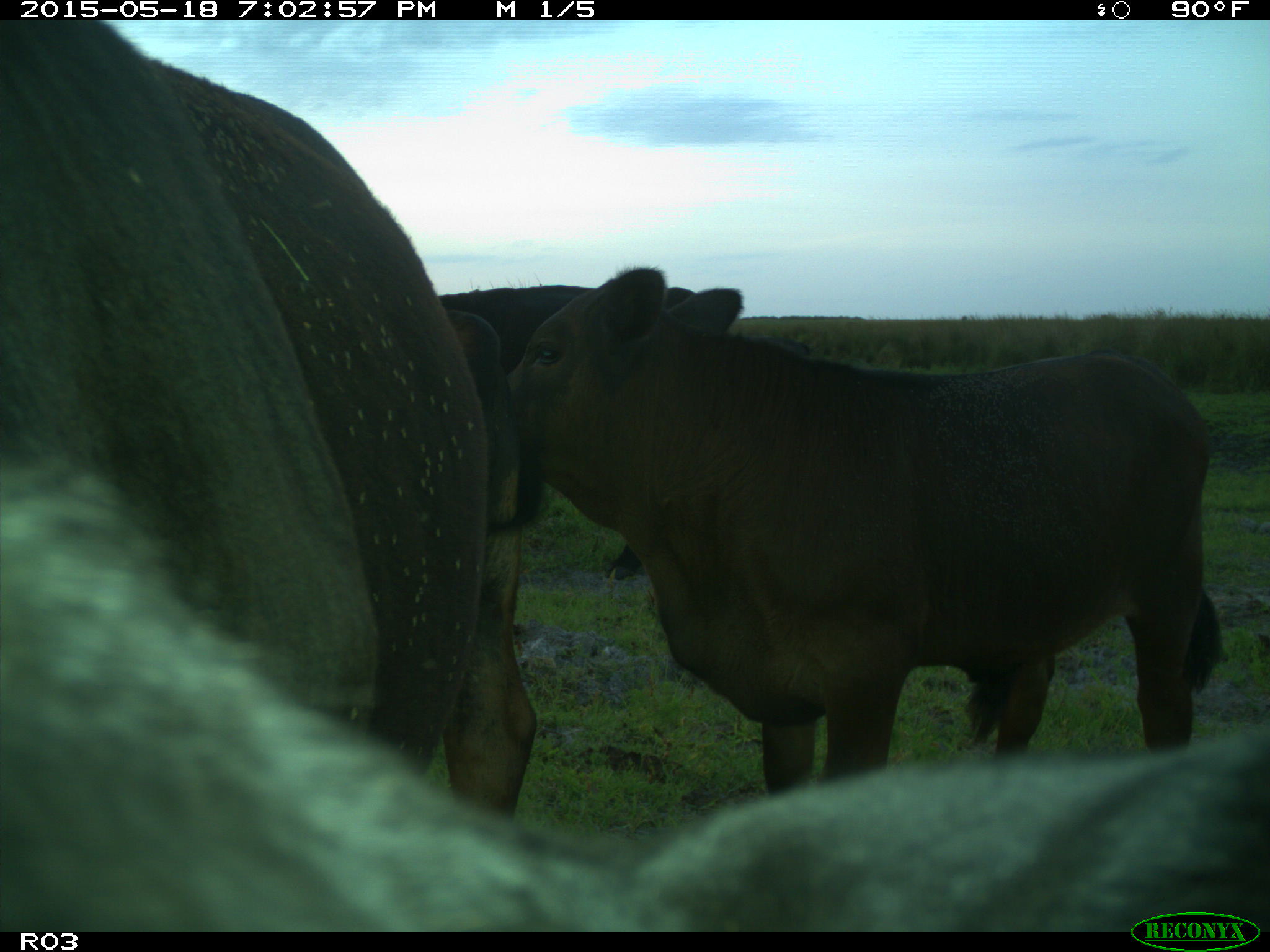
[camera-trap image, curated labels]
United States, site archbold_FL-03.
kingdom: Animalia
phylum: Chordata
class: Mammalia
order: Artiodactyla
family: Bovidae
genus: Bos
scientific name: Bos taurus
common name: domestic cow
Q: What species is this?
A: Bos taurus (domestic cow).